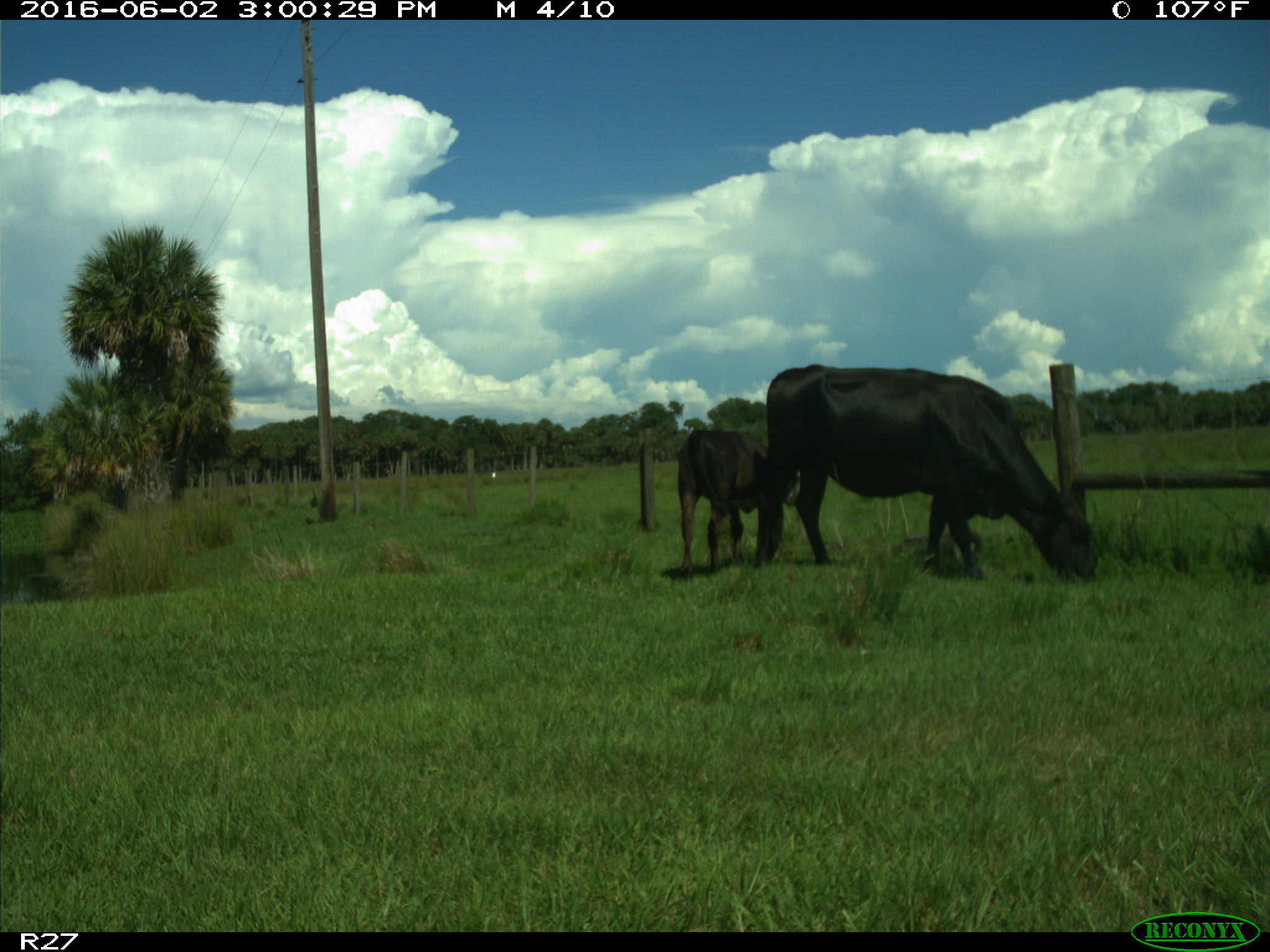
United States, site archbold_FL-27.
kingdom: Animalia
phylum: Chordata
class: Mammalia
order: Artiodactyla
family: Bovidae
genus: Bos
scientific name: Bos taurus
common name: domestic cow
Bos taurus (domestic cow).